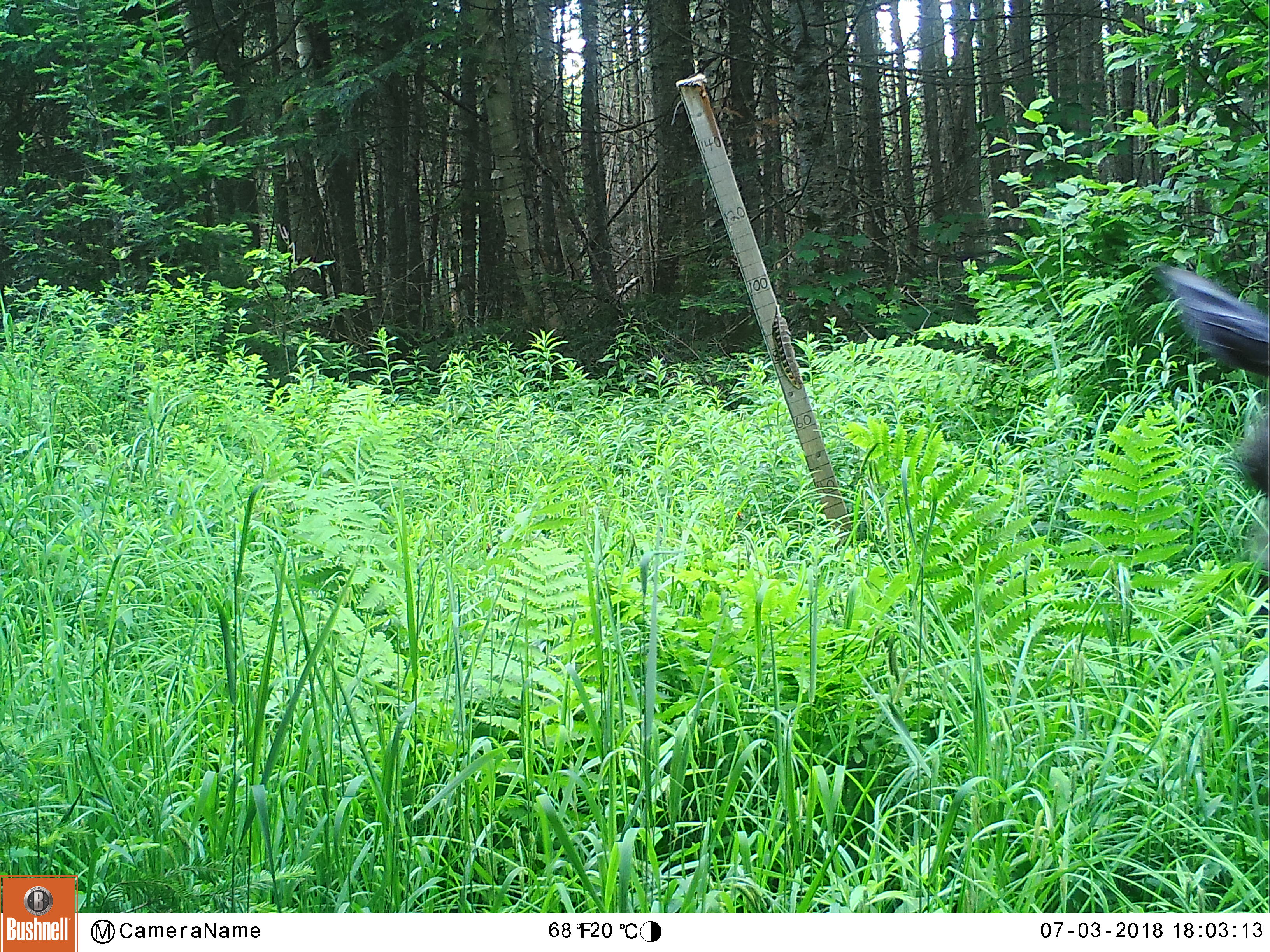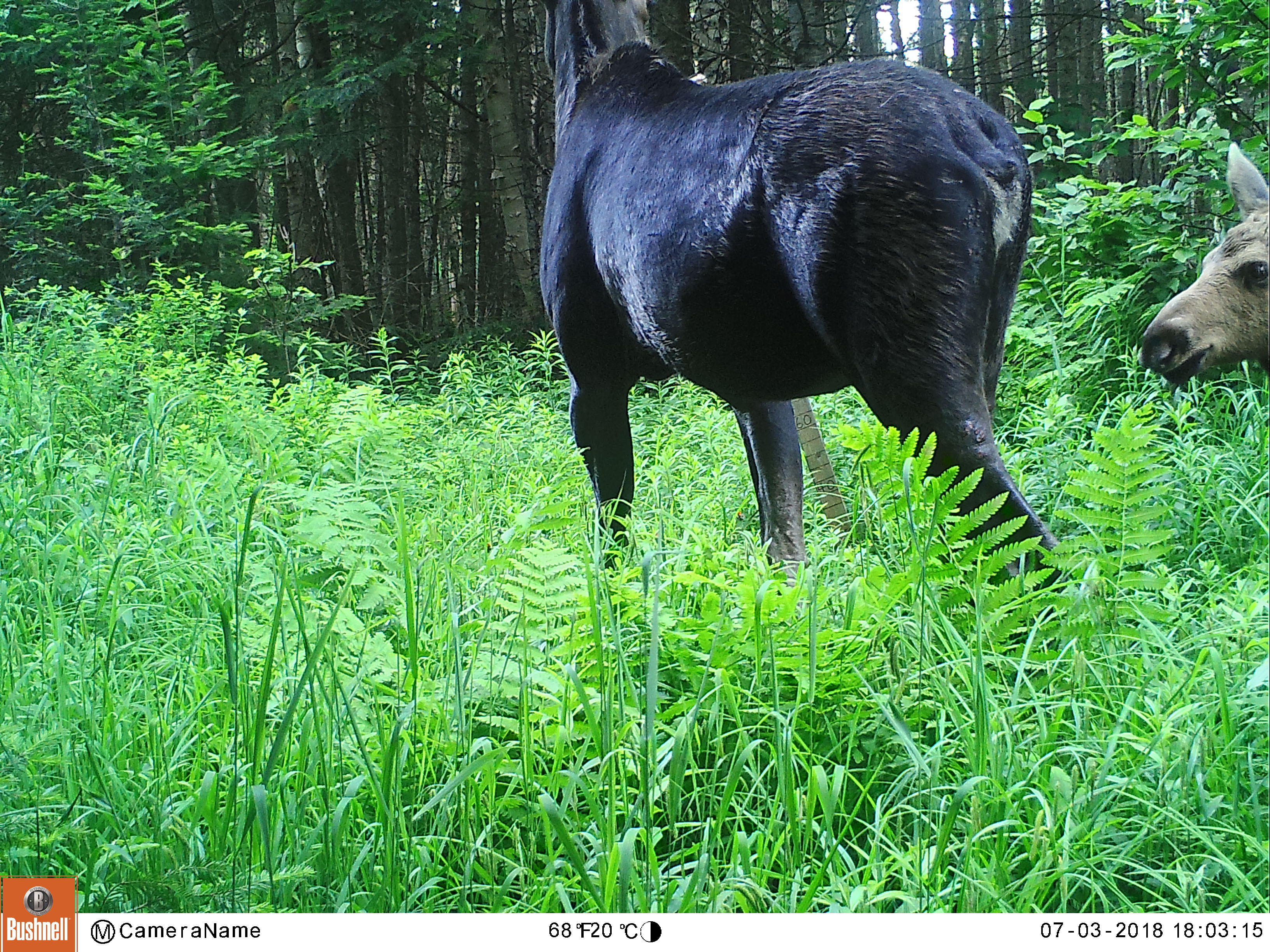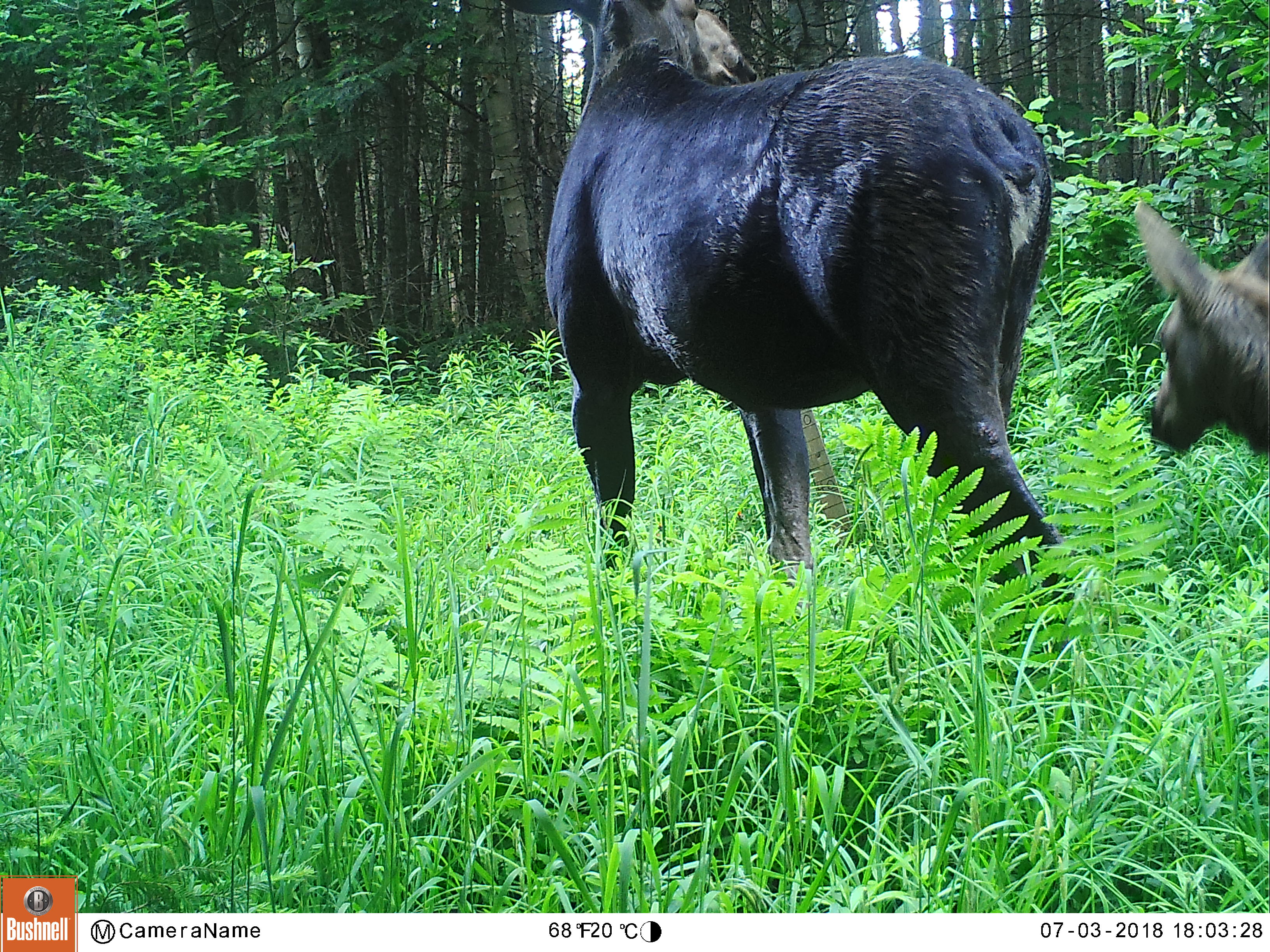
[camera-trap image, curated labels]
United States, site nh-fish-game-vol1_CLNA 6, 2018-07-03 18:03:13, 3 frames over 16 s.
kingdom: Animalia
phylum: Chordata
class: Mammalia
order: Artiodactyla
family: Cervidae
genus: Alces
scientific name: Alces alces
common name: moose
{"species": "moose (Alces alces)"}